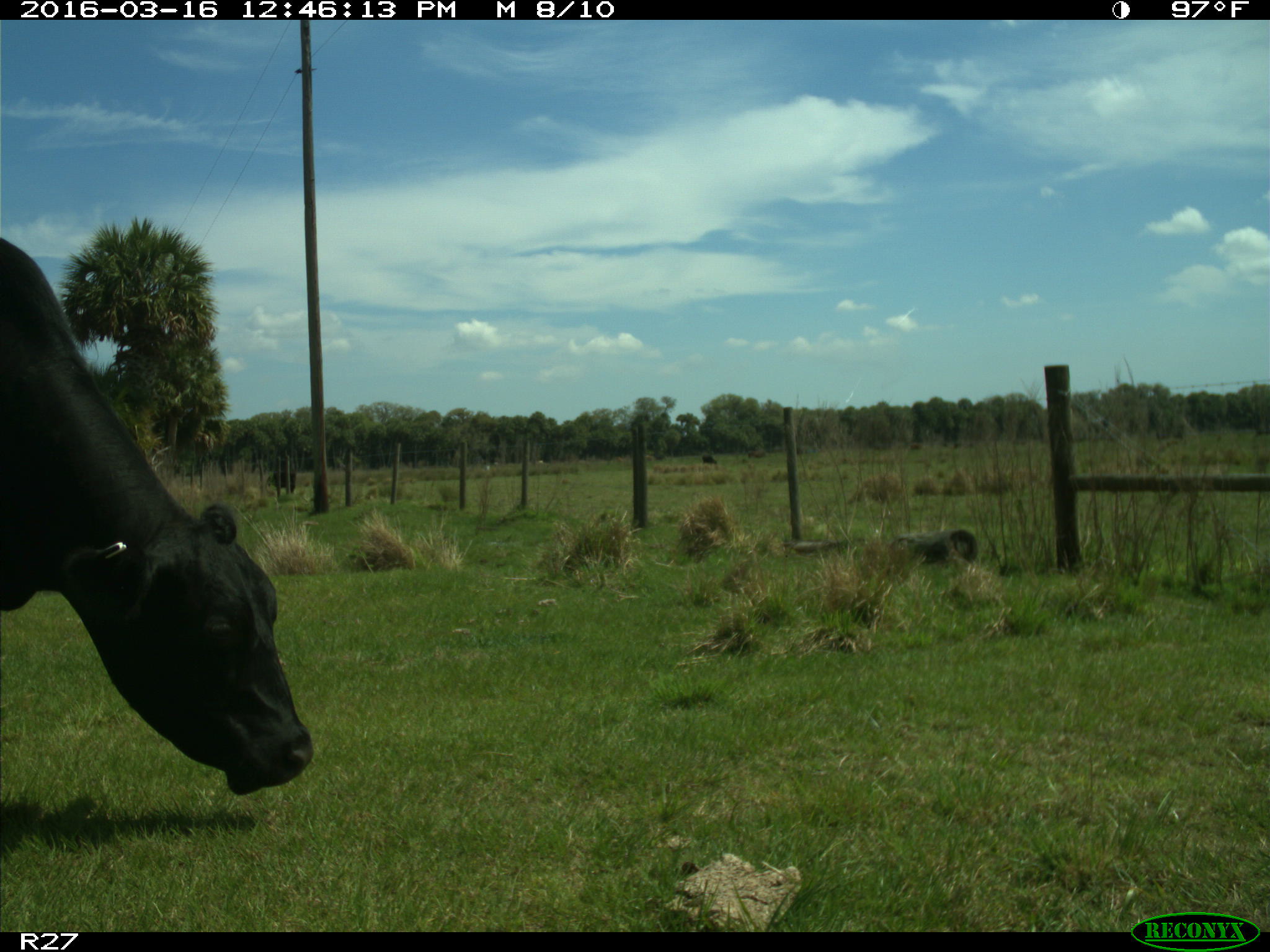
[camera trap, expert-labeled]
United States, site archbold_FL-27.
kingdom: Animalia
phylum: Chordata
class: Mammalia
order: Artiodactyla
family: Bovidae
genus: Bos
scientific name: Bos taurus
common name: domestic cow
Bos taurus (domestic cow).